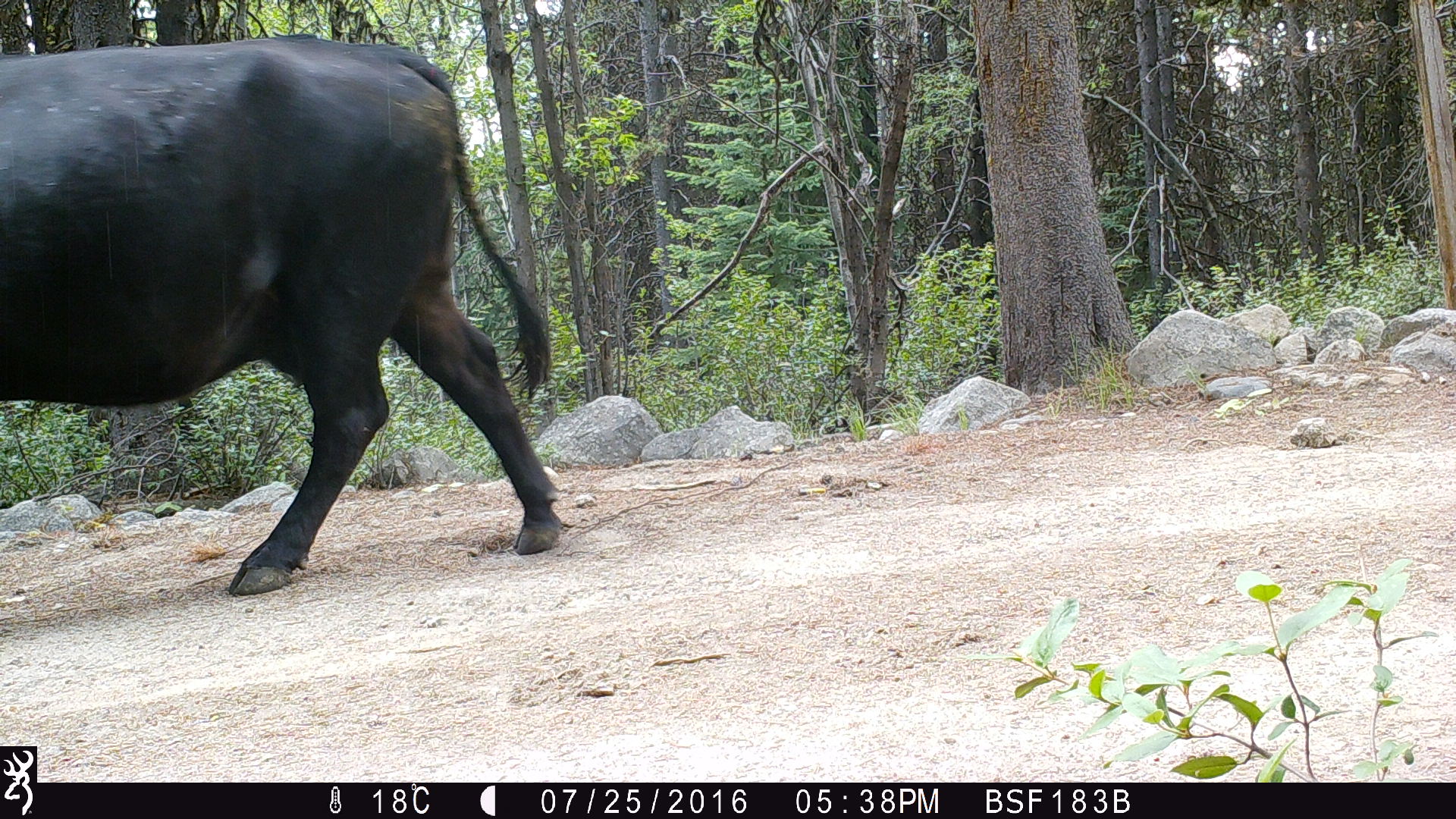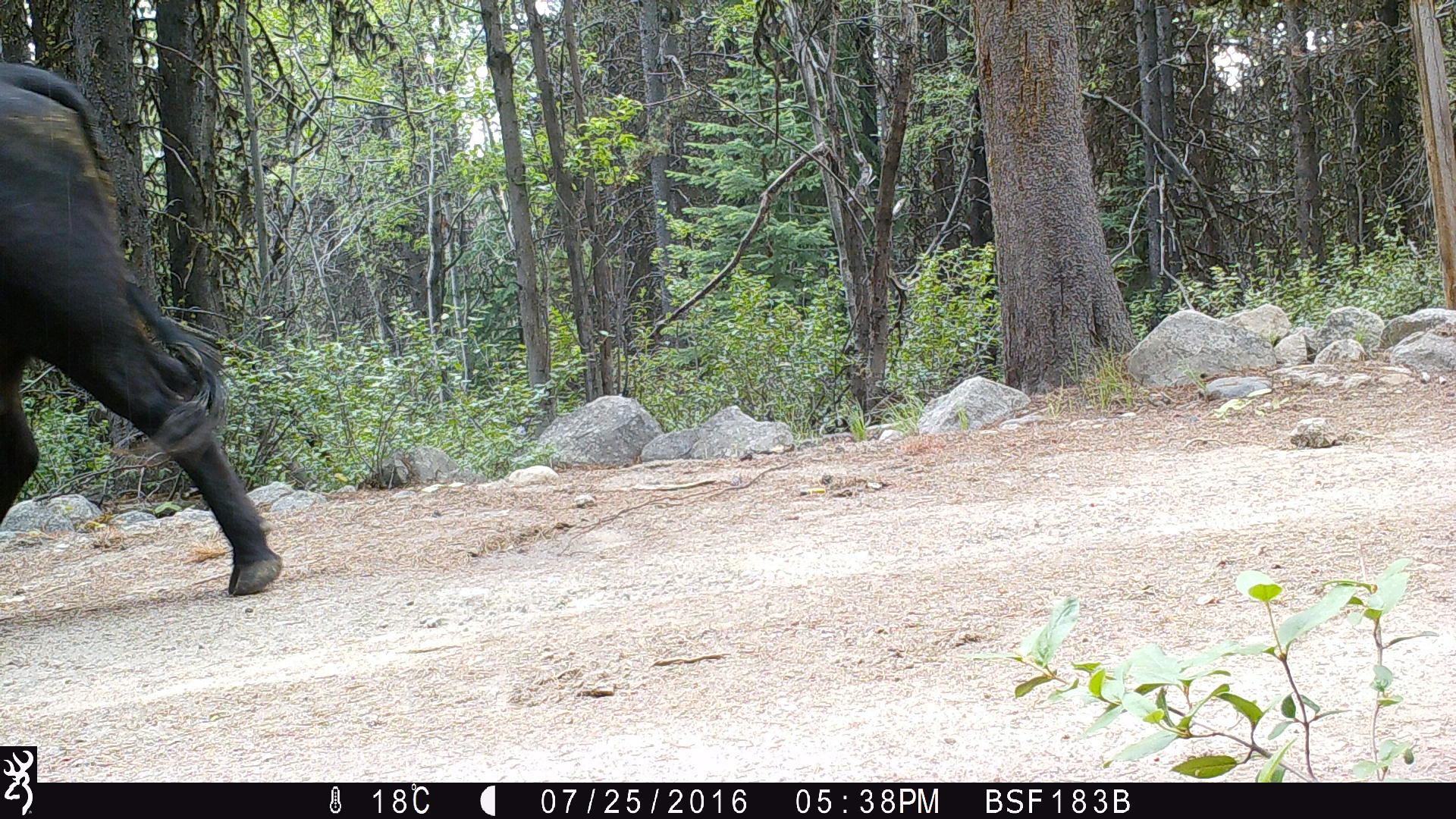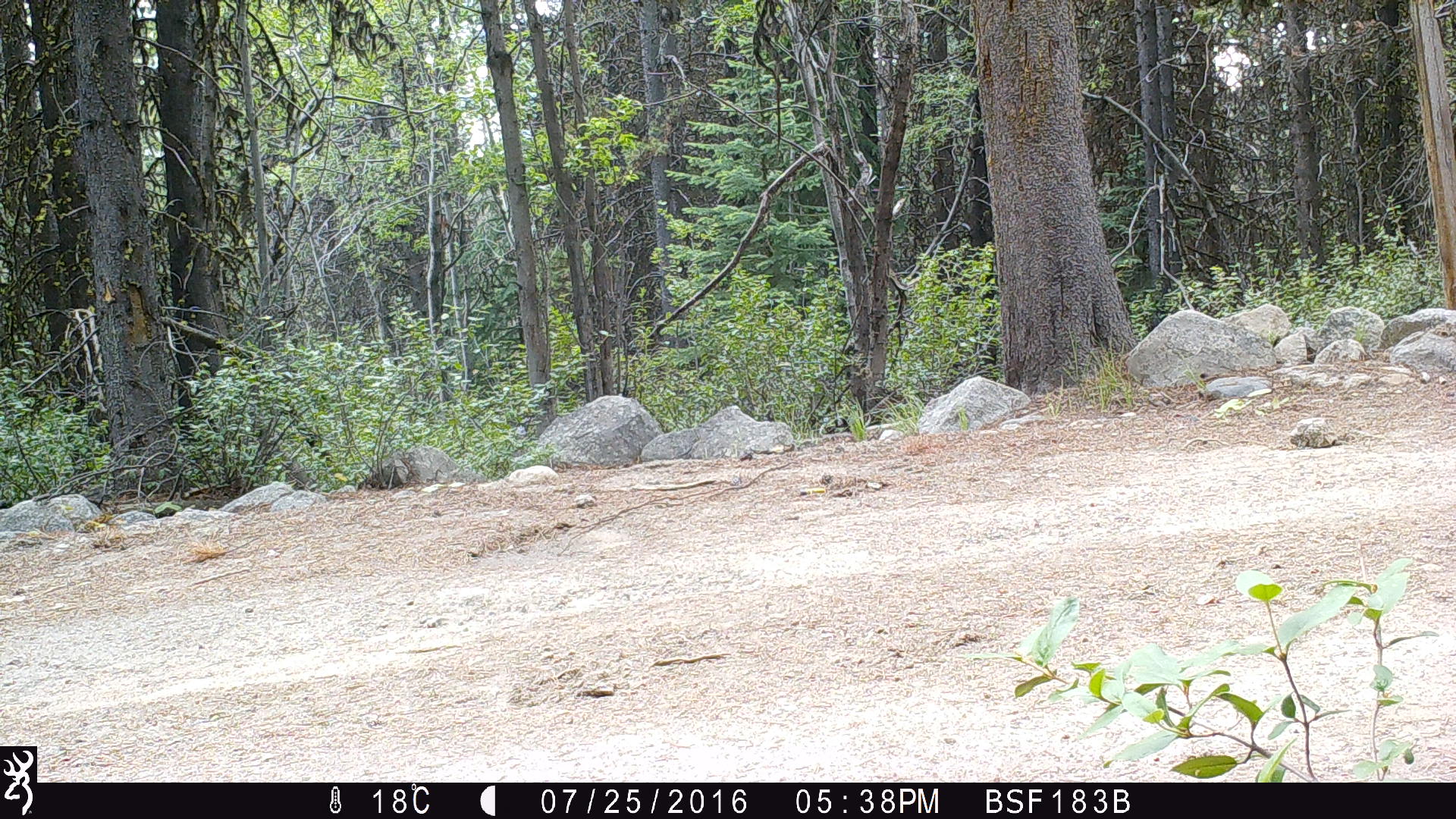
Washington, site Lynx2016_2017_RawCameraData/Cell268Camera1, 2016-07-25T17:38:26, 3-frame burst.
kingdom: Animalia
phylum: Chordata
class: Mammalia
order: Artiodactyla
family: Bovidae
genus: Bos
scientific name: Bos taurus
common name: domestic cattle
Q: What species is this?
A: Domestic cattle (Bos taurus).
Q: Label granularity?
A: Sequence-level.